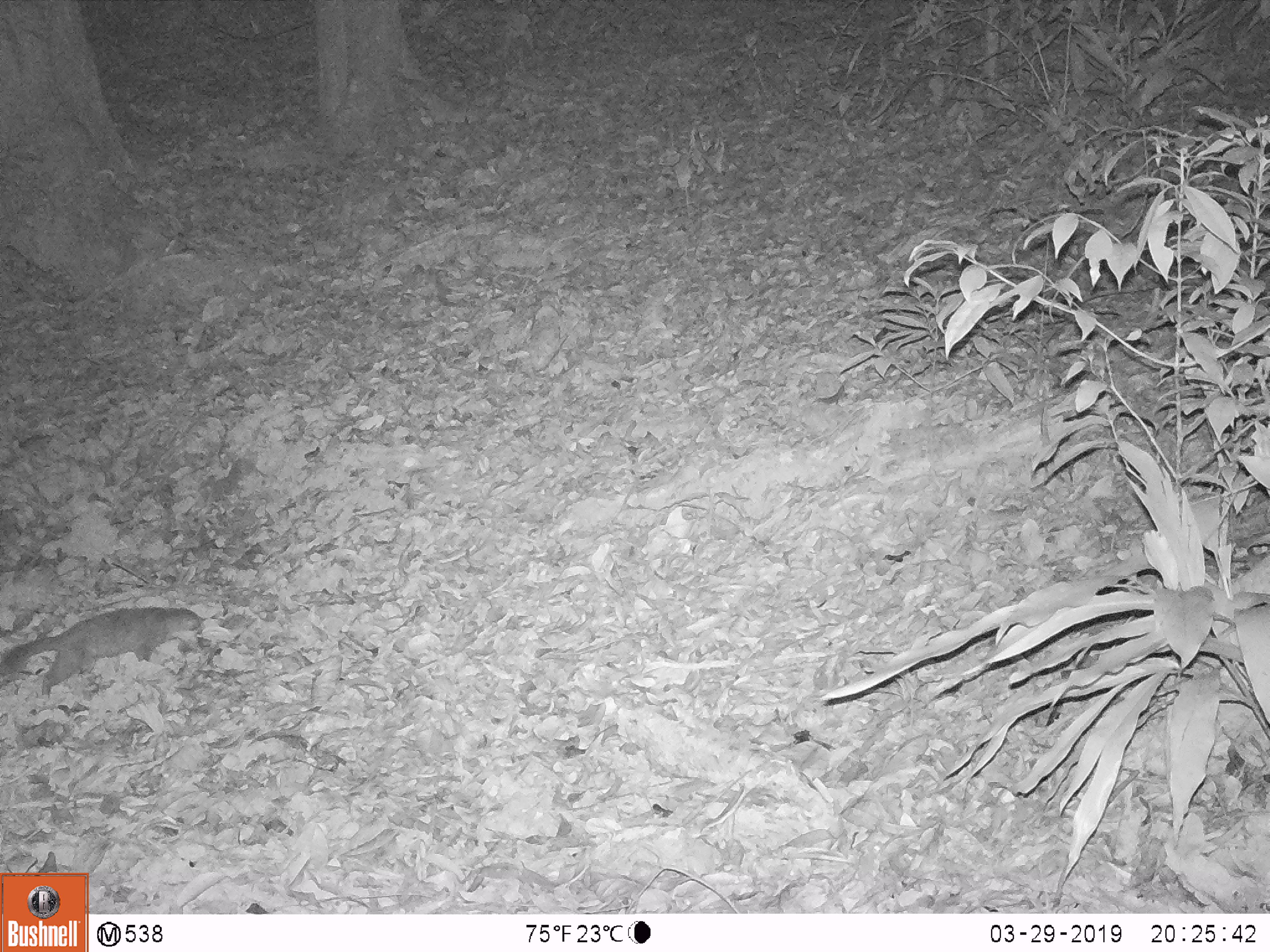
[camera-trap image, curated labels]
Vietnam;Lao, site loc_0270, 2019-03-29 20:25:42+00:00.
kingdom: Animalia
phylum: Chordata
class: Mammalia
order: Carnivora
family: Mustelidae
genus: Melogale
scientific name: Melogale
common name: ferret badger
Ferret badger (Melogale). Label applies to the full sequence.